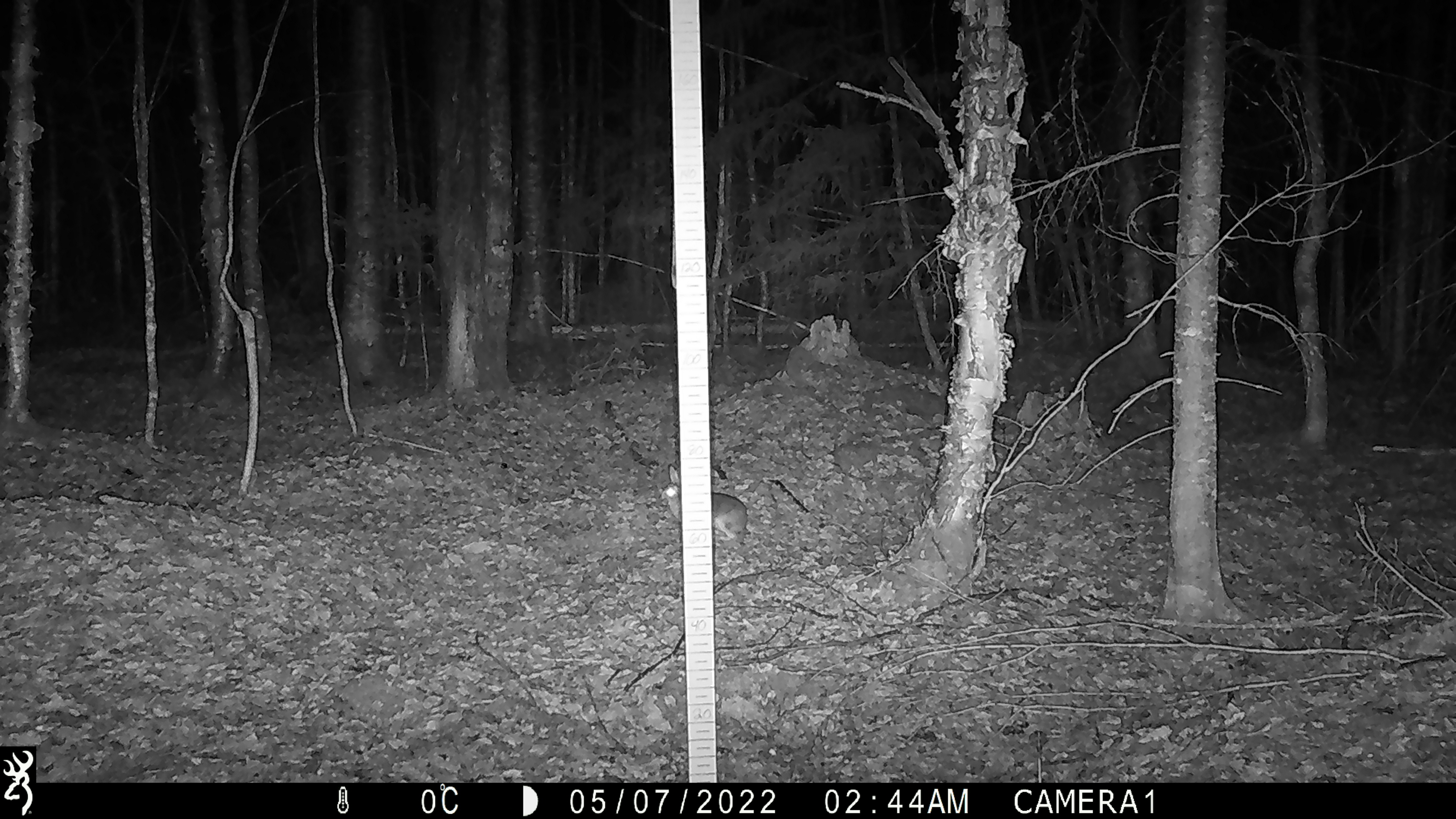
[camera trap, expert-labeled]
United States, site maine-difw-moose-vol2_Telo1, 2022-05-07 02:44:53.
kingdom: Animalia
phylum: Chordata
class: Mammalia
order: Lagomorpha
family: Leporidae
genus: Lepus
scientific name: Lepus americanus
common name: snowshoe hare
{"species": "snowshoe hare (Lepus americanus)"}